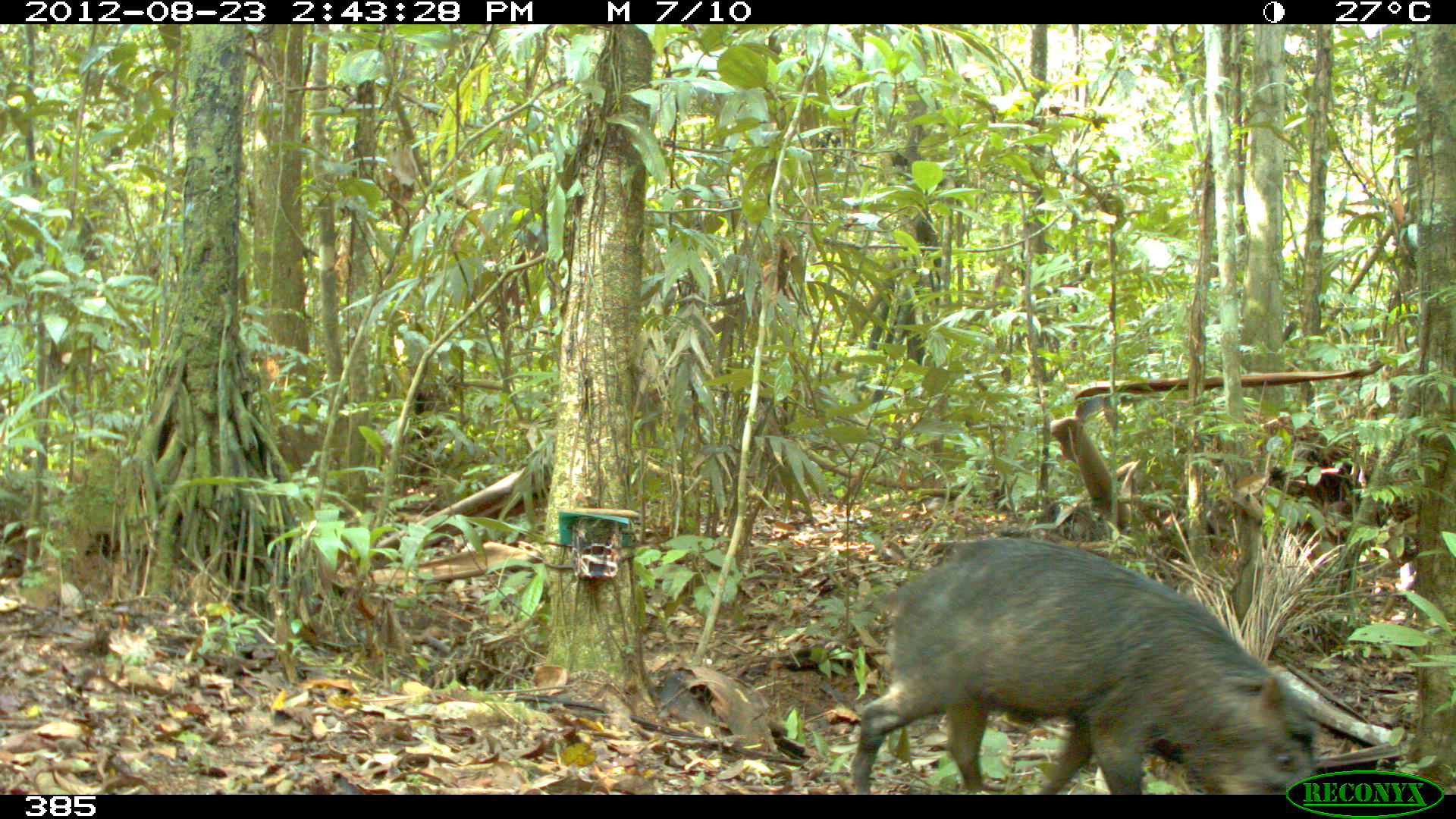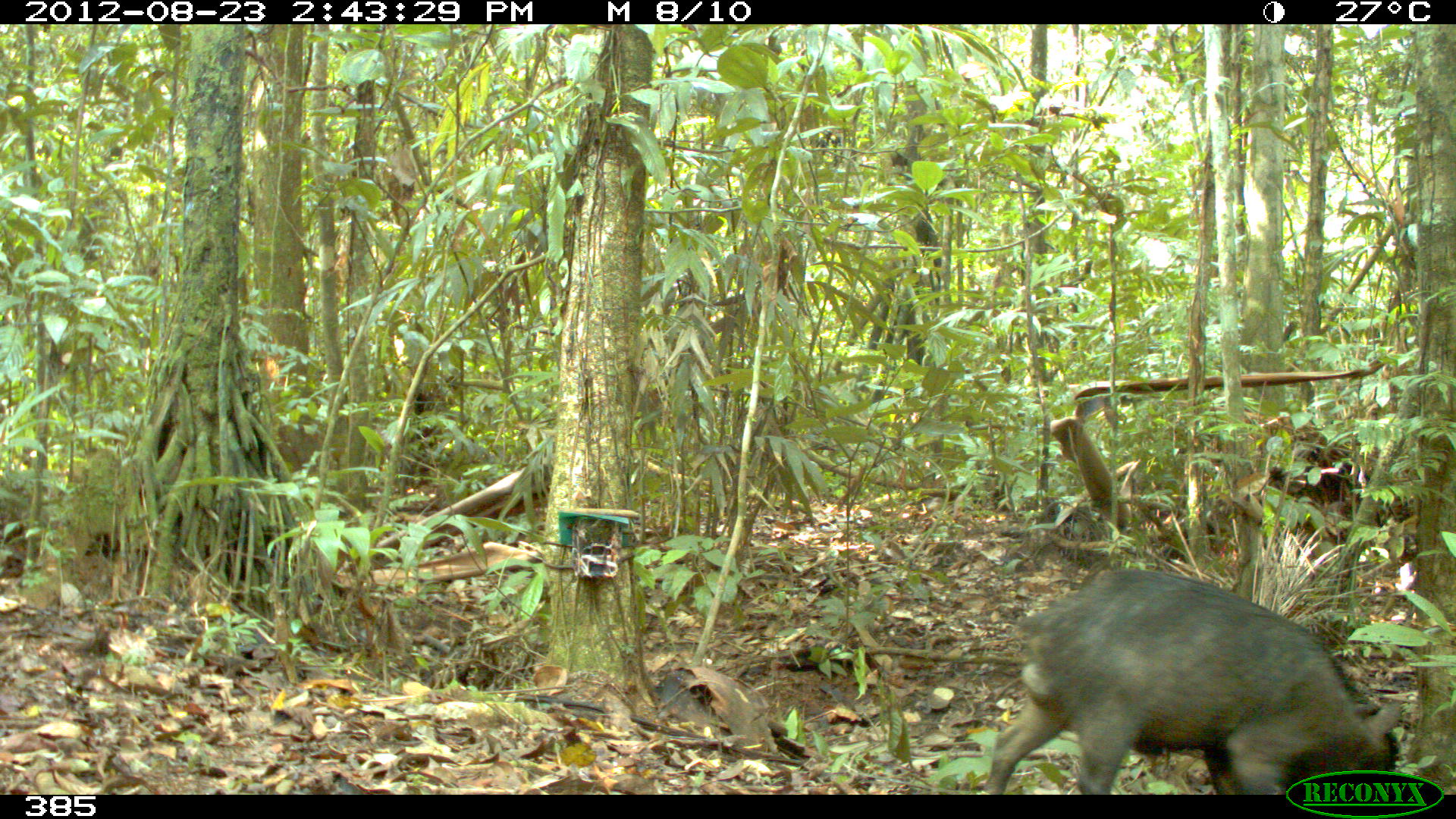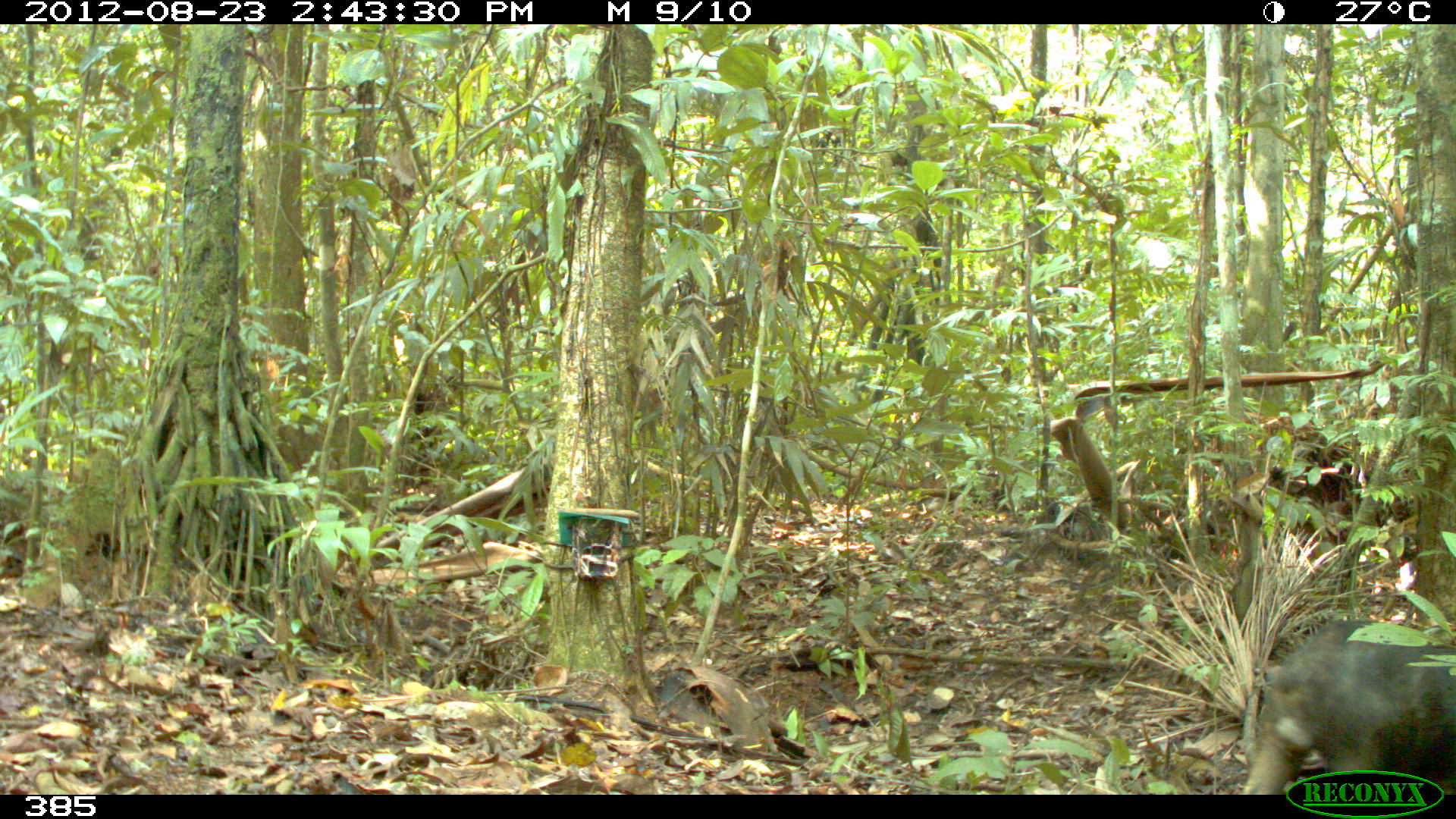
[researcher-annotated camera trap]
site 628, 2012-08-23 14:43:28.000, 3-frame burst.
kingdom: Animalia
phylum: Chordata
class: Mammalia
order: Artiodactyla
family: Tayassuidae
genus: Tayassu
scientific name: Tayassu pecari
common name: white-lipped peccary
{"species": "Tayassu pecari (white-lipped peccary)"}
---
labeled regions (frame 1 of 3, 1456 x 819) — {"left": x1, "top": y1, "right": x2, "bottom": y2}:
tayassu pecari: {"left": 844, "top": 535, "right": 1320, "bottom": 792}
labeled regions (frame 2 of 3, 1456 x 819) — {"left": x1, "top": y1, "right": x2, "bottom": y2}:
tayassu pecari: {"left": 979, "top": 567, "right": 1401, "bottom": 792}